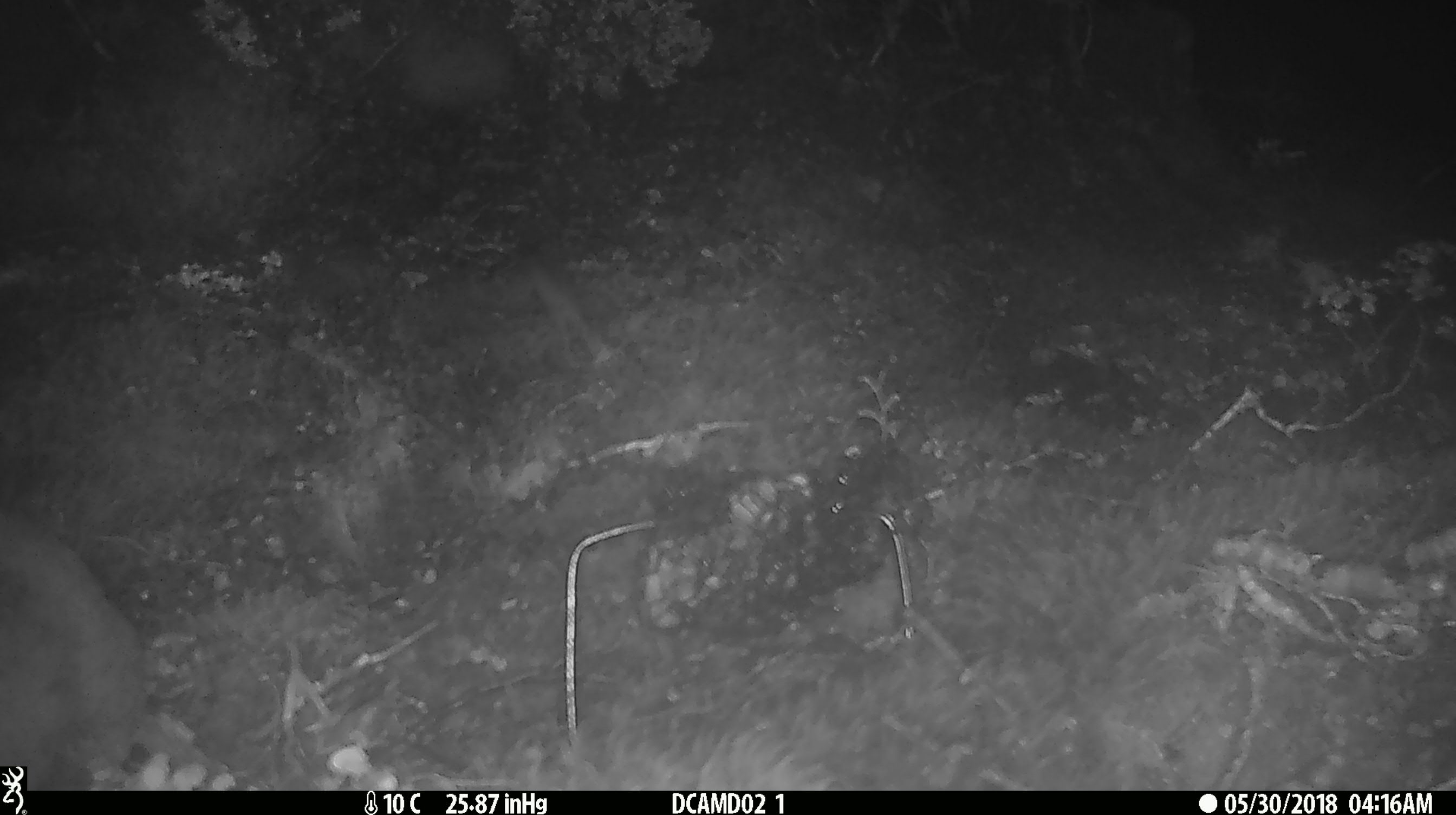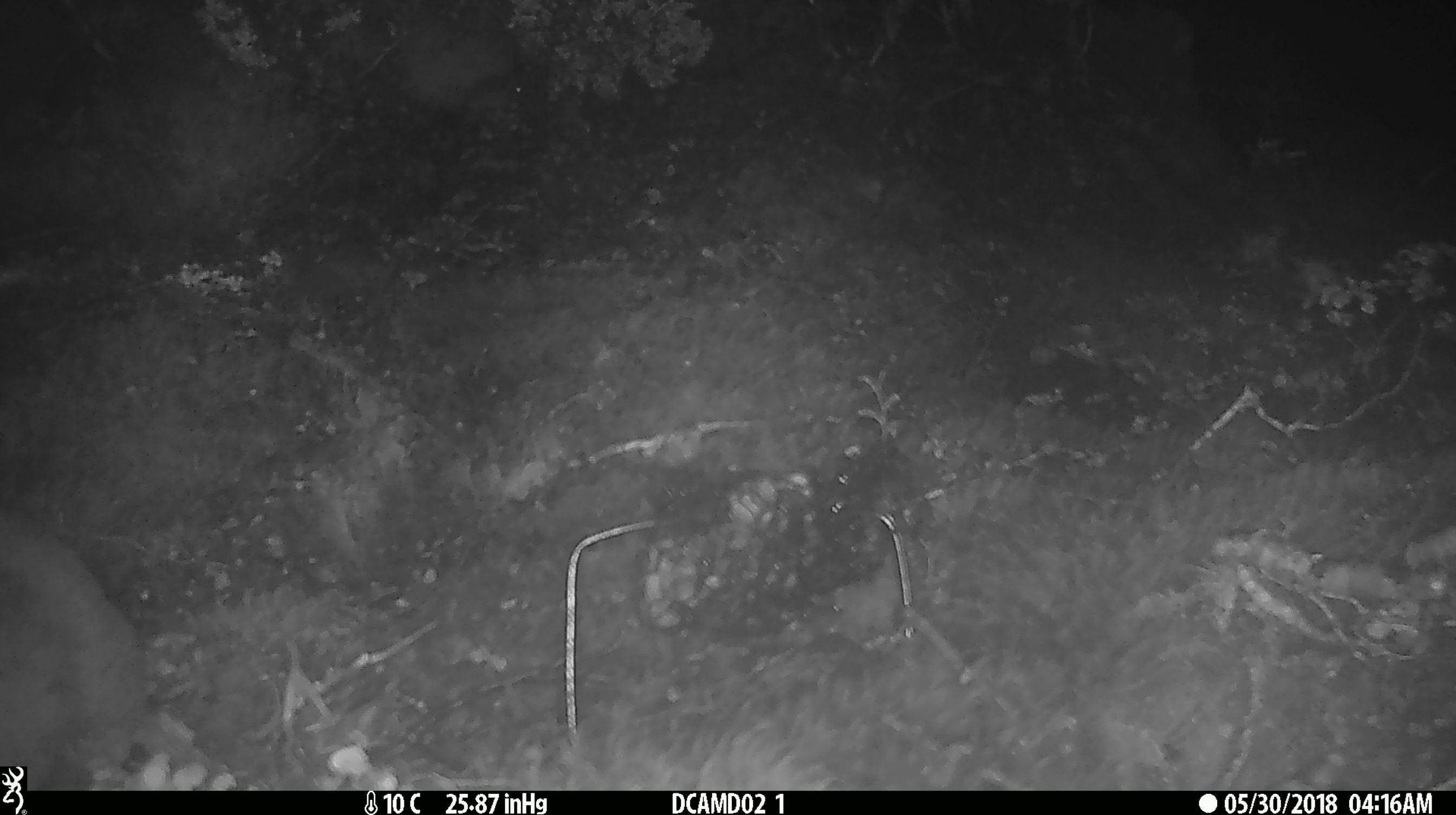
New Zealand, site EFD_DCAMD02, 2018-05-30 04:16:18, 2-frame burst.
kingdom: Animalia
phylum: Chordata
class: Mammalia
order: Rodentia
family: Muridae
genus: Mus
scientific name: Mus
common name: mouse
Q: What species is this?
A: Mouse (Mus).